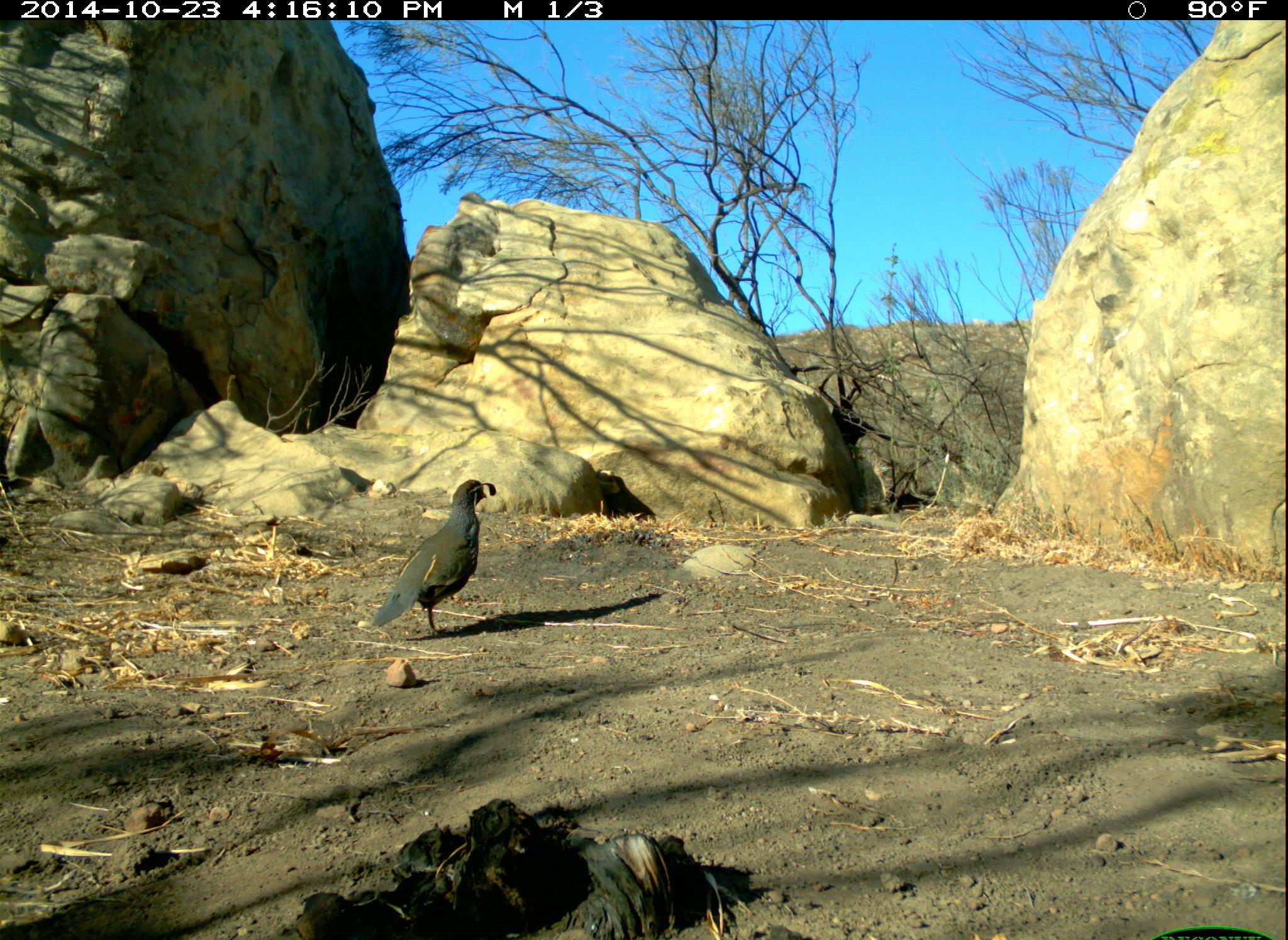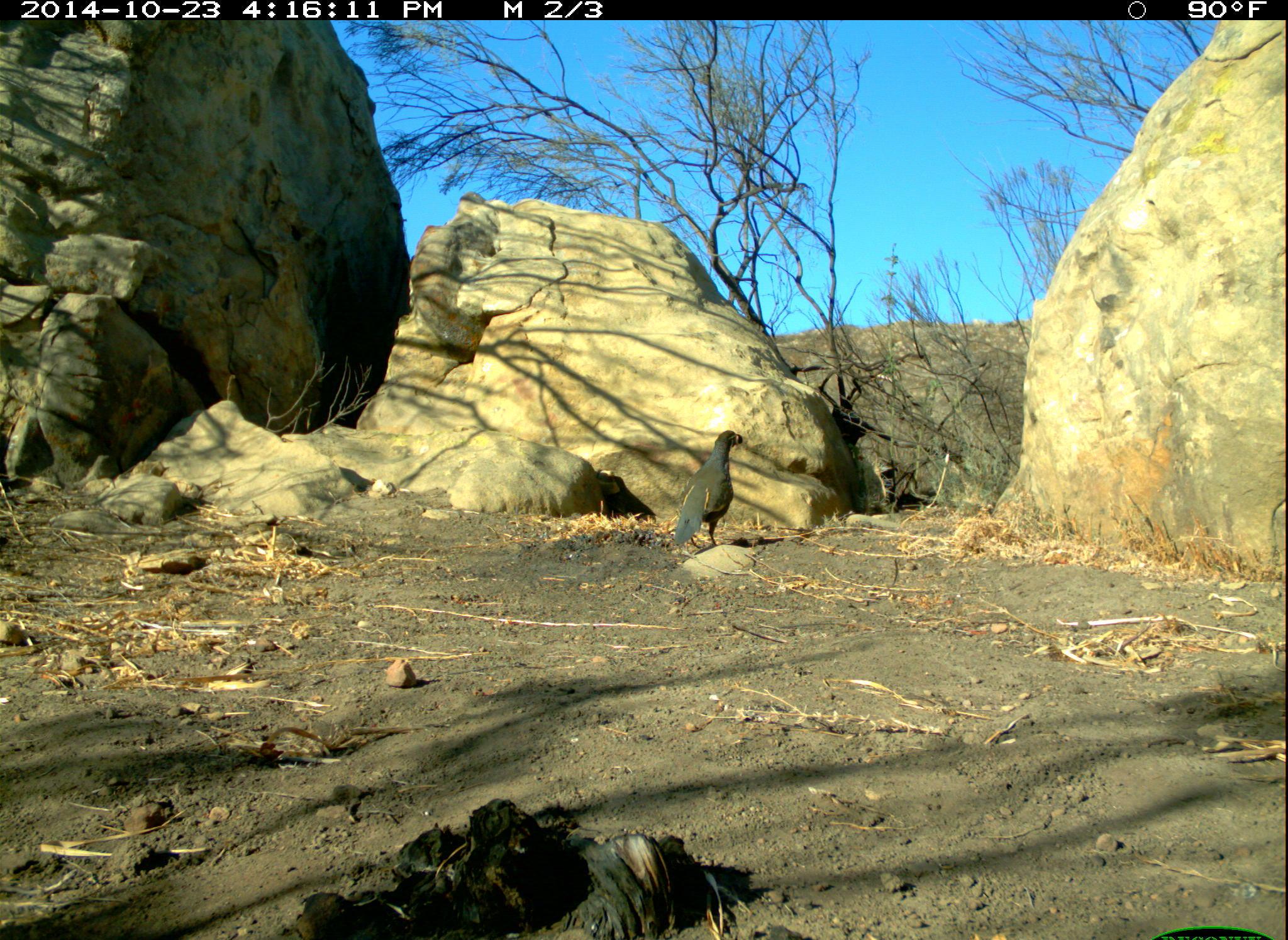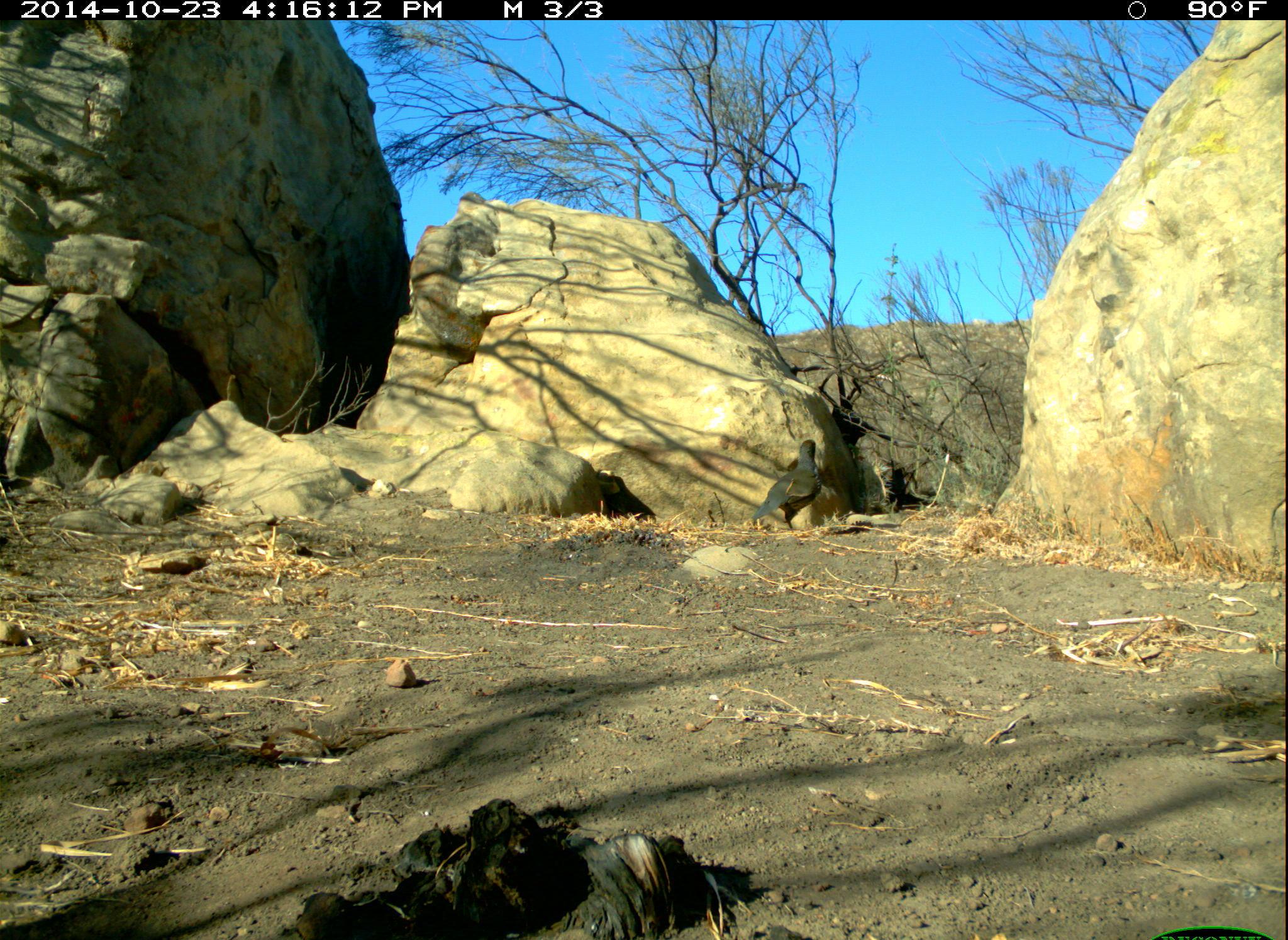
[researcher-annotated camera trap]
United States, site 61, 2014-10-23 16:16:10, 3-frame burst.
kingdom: Animalia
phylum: Chordata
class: Aves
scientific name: Aves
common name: bird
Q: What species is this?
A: Bird (Aves).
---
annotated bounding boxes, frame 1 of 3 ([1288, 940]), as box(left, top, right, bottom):
bird: box(374, 478, 509, 641)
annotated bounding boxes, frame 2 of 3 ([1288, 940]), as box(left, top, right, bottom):
bird: box(662, 412, 766, 549)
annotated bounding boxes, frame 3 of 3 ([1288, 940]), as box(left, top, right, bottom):
bird: box(756, 428, 844, 532)